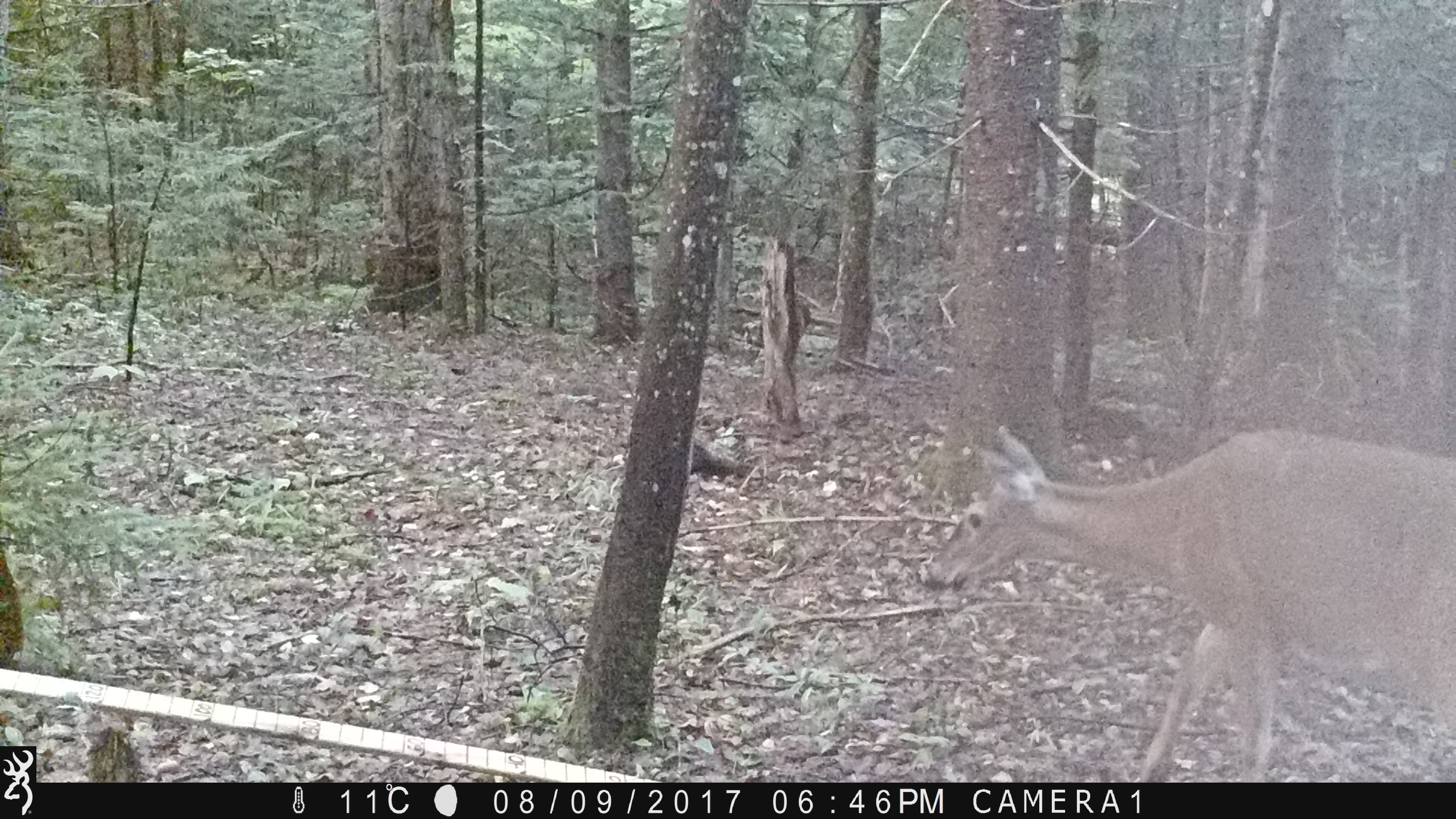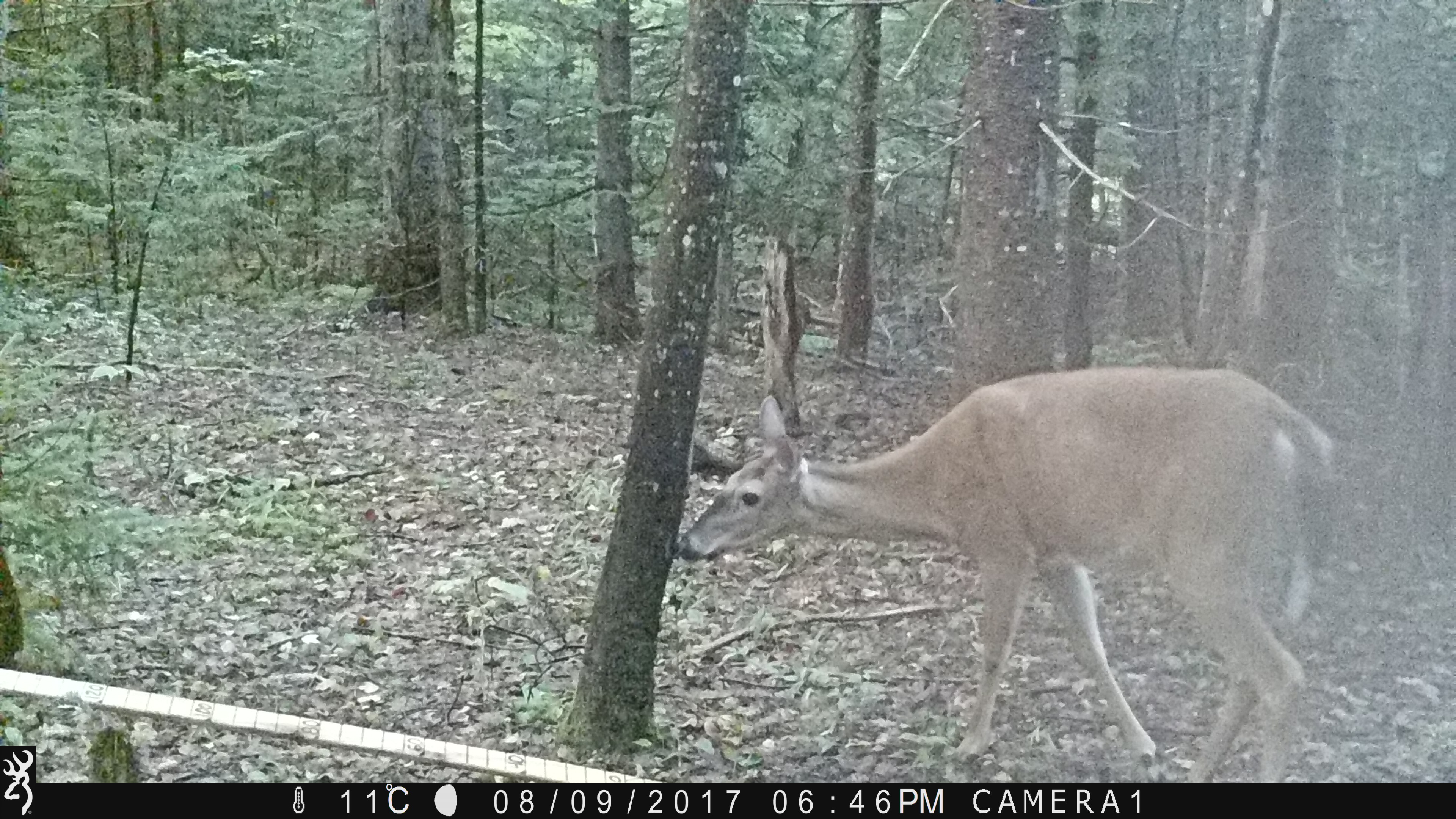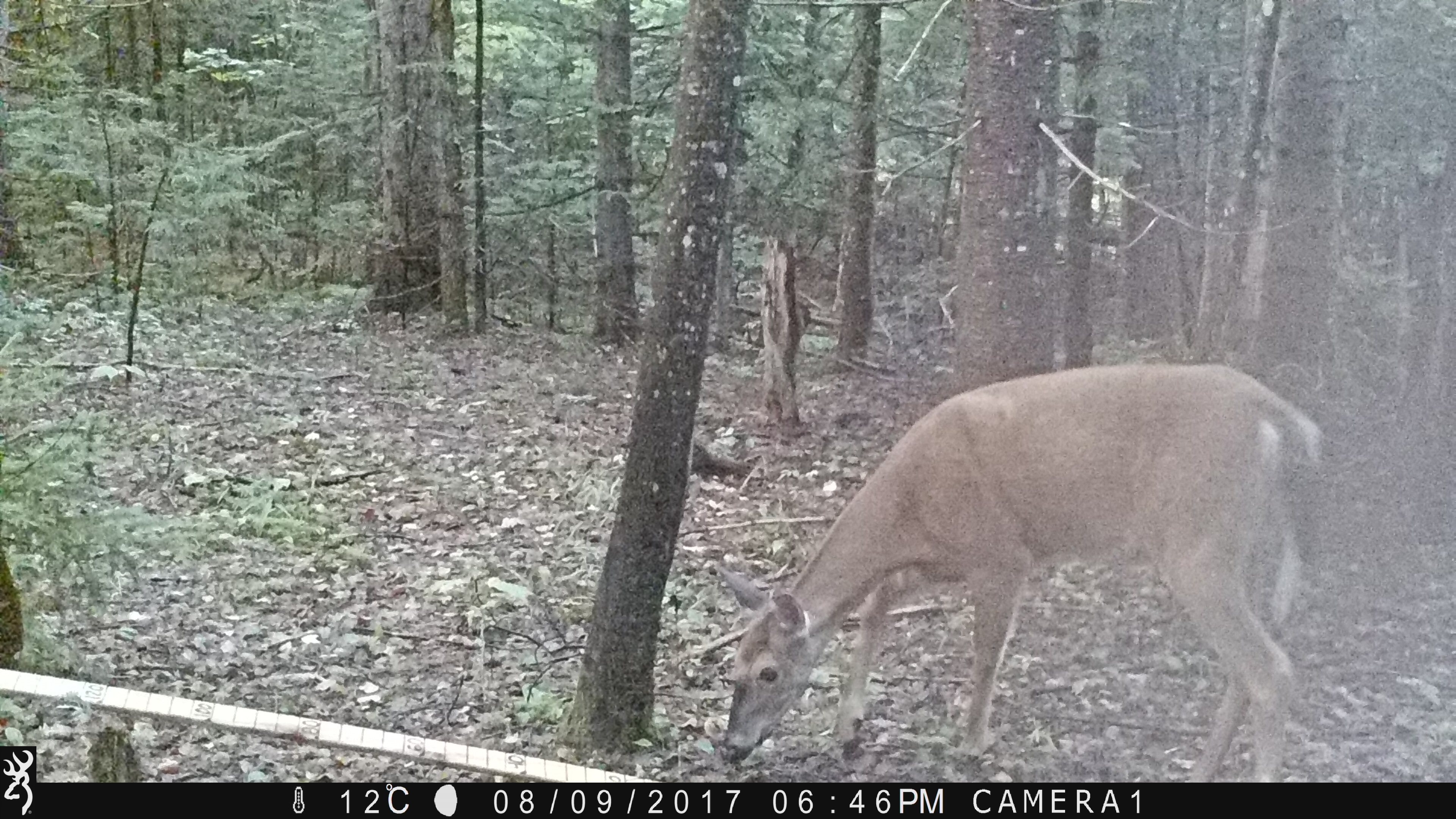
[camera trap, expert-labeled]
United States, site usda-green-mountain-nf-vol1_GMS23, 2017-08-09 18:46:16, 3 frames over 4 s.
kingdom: Animalia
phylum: Chordata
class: Mammalia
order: Artiodactyla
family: Cervidae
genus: Odocoileus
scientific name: Odocoileus virginianus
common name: white-tailed deer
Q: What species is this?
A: White-tailed deer (Odocoileus virginianus).